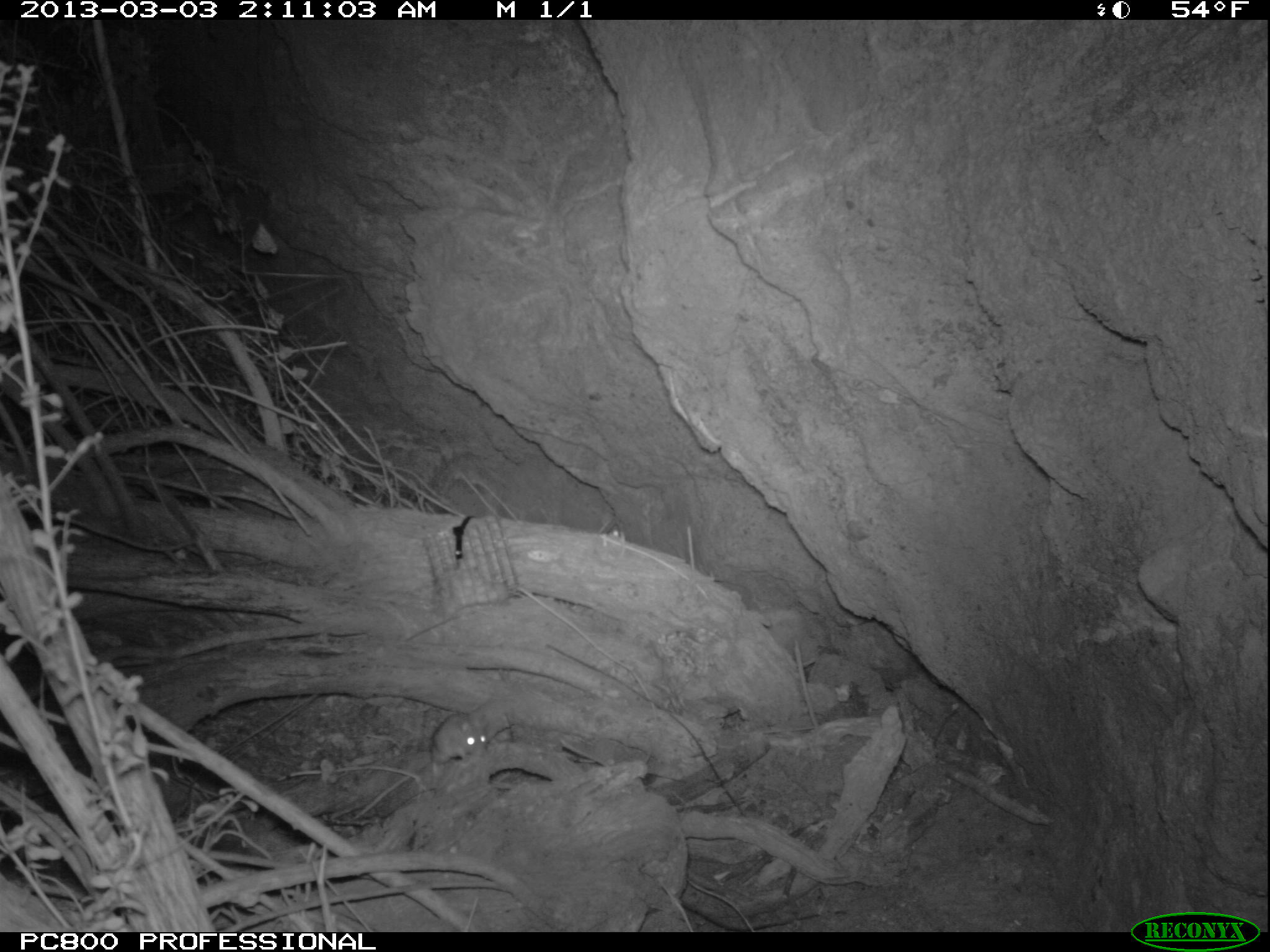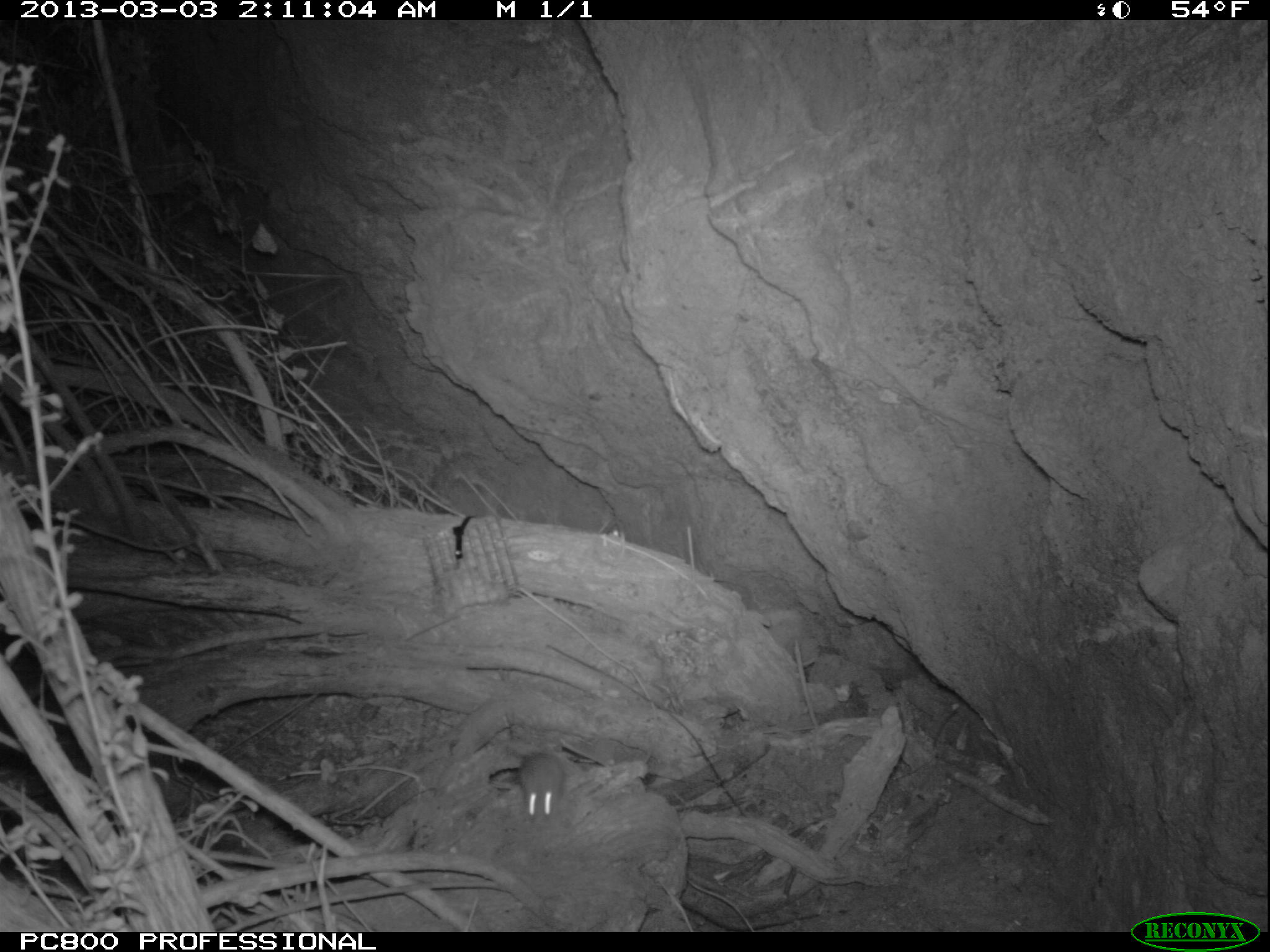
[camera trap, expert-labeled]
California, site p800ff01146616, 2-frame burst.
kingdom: Animalia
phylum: Chordata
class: Mammalia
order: Rodentia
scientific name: Rodentia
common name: rodent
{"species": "rodent (Rodentia)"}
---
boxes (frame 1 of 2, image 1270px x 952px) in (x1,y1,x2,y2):
rodent: (431,713,486,784)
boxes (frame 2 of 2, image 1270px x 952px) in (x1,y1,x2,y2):
rodent: (485,727,566,822)